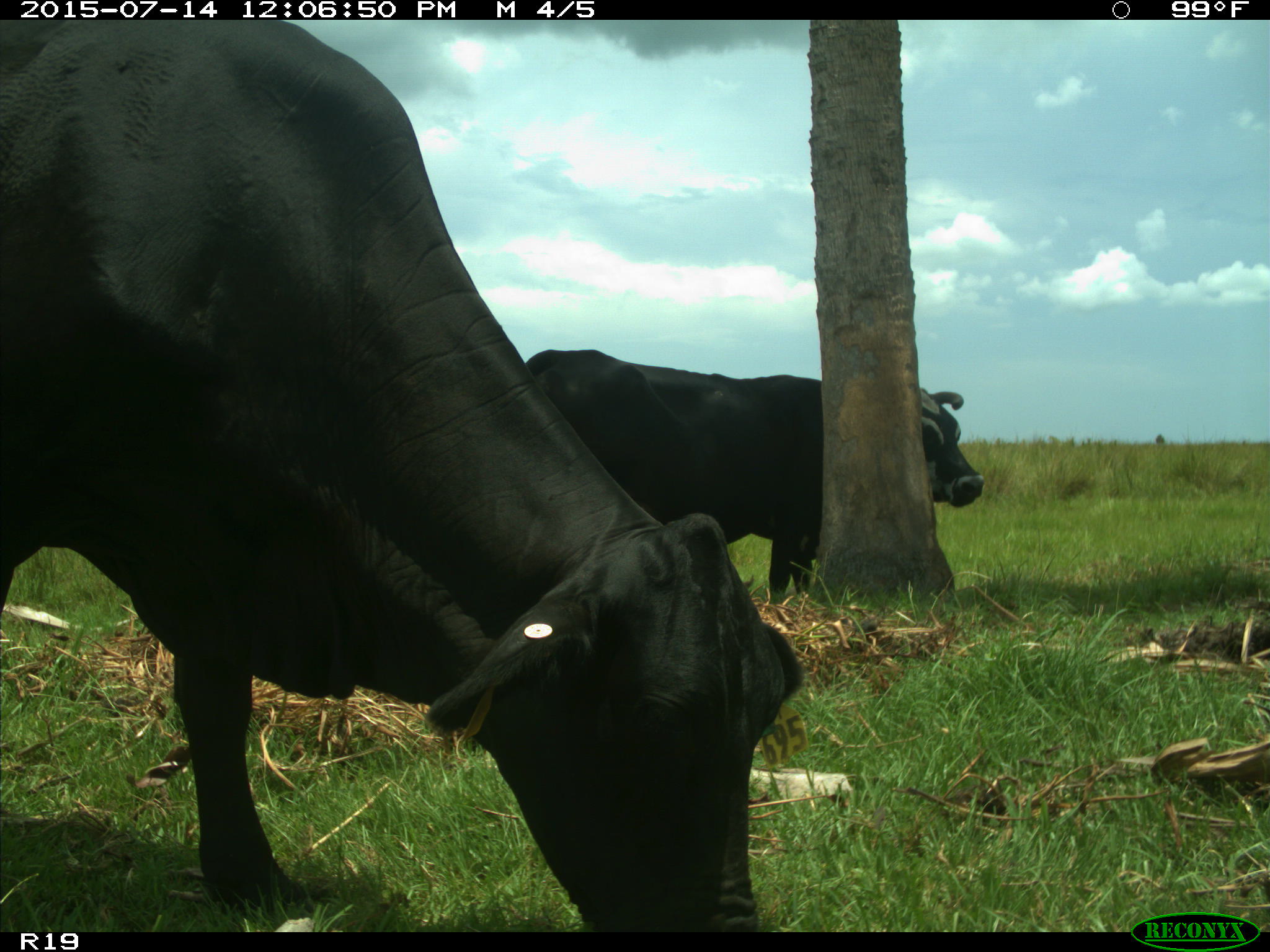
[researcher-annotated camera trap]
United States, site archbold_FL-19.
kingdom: Animalia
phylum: Chordata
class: Mammalia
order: Artiodactyla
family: Bovidae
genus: Bos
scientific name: Bos taurus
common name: domestic cow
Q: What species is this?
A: Bos taurus (domestic cow).